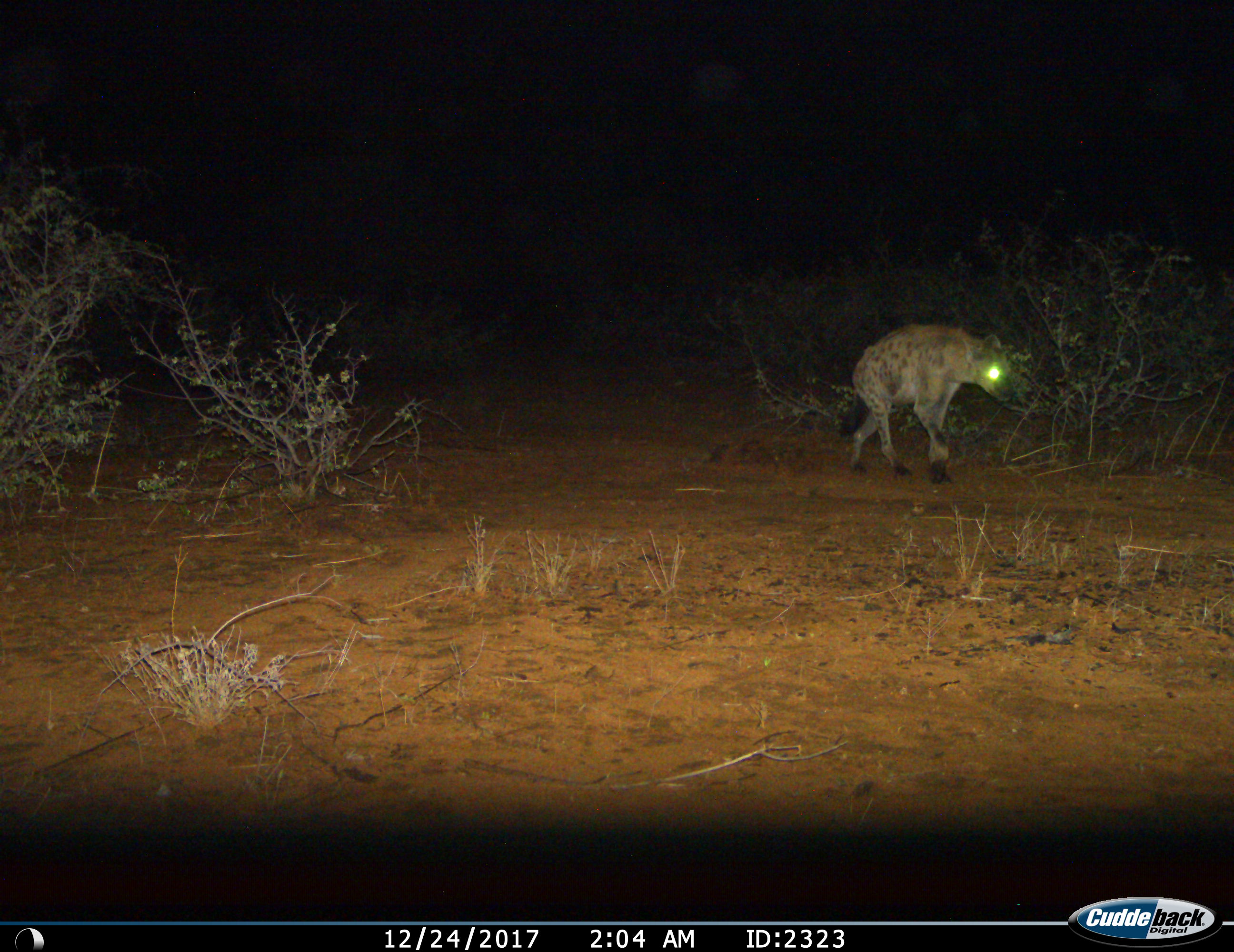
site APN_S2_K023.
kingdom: Animalia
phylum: Chordata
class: Mammalia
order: Carnivora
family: Hyaenidae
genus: Crocuta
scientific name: Crocuta crocuta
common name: spotted hyena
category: hyenaspotted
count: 1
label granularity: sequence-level